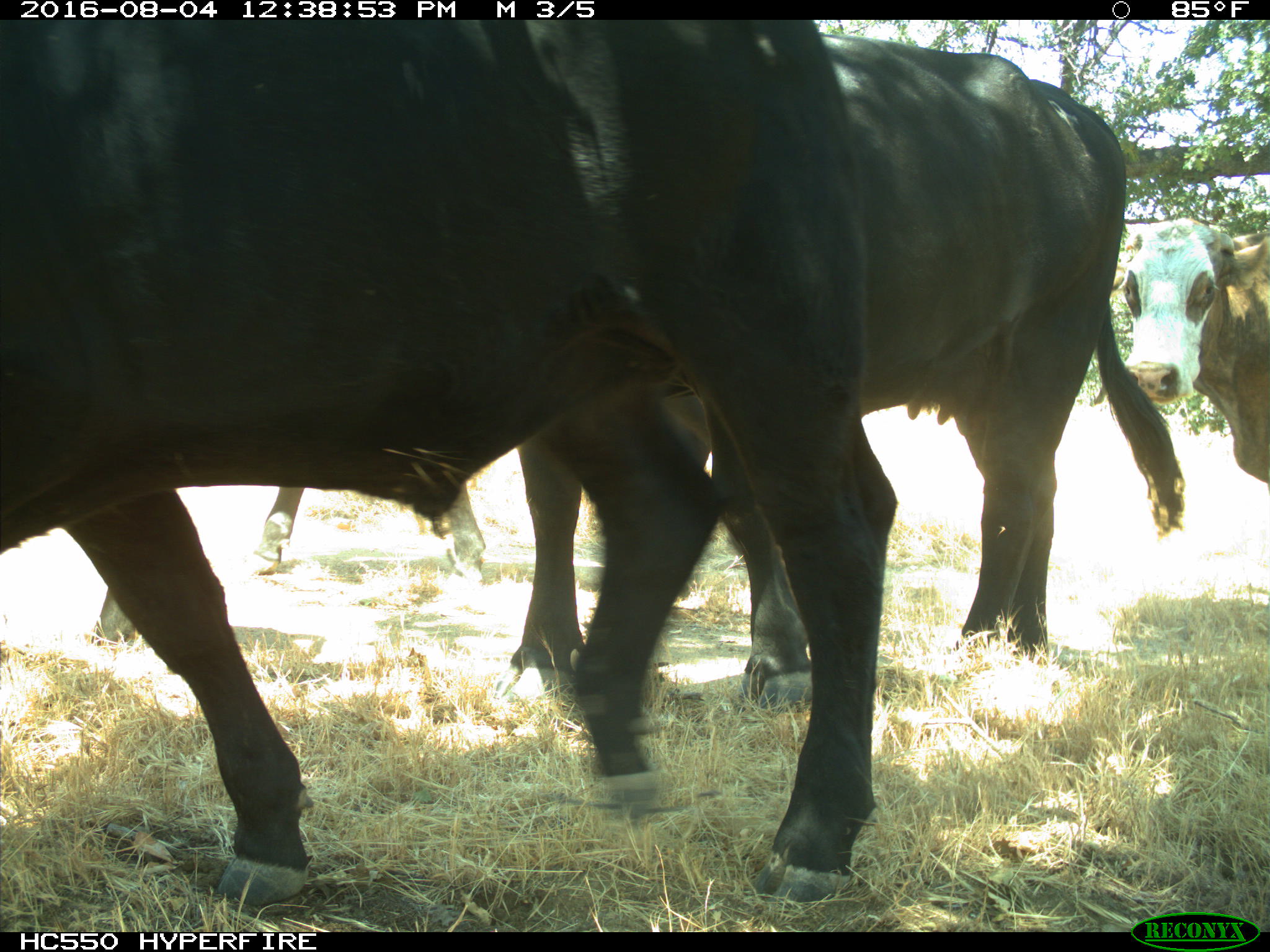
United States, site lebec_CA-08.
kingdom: Animalia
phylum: Chordata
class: Mammalia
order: Artiodactyla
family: Bovidae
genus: Bos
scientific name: Bos taurus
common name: domestic cow